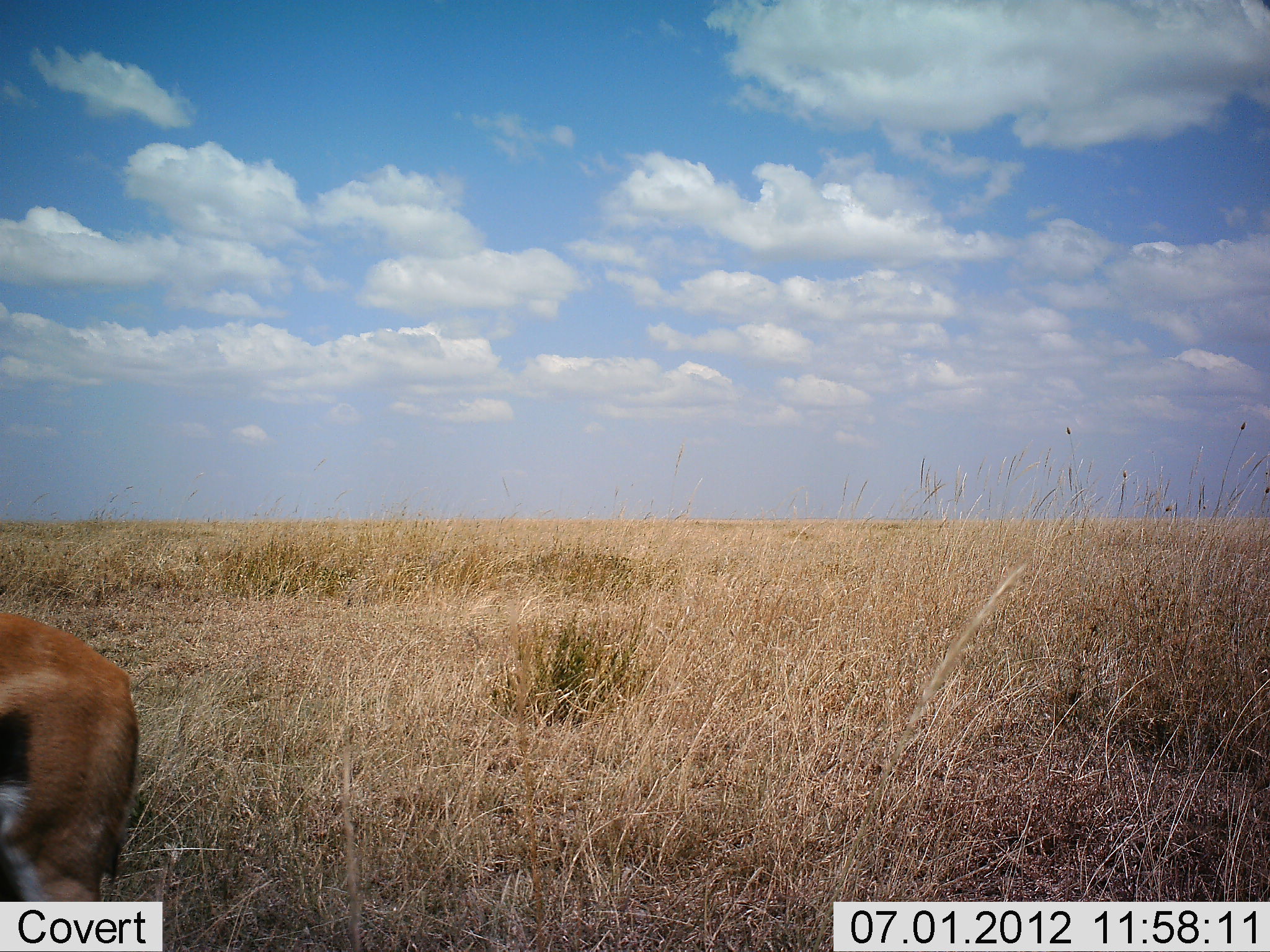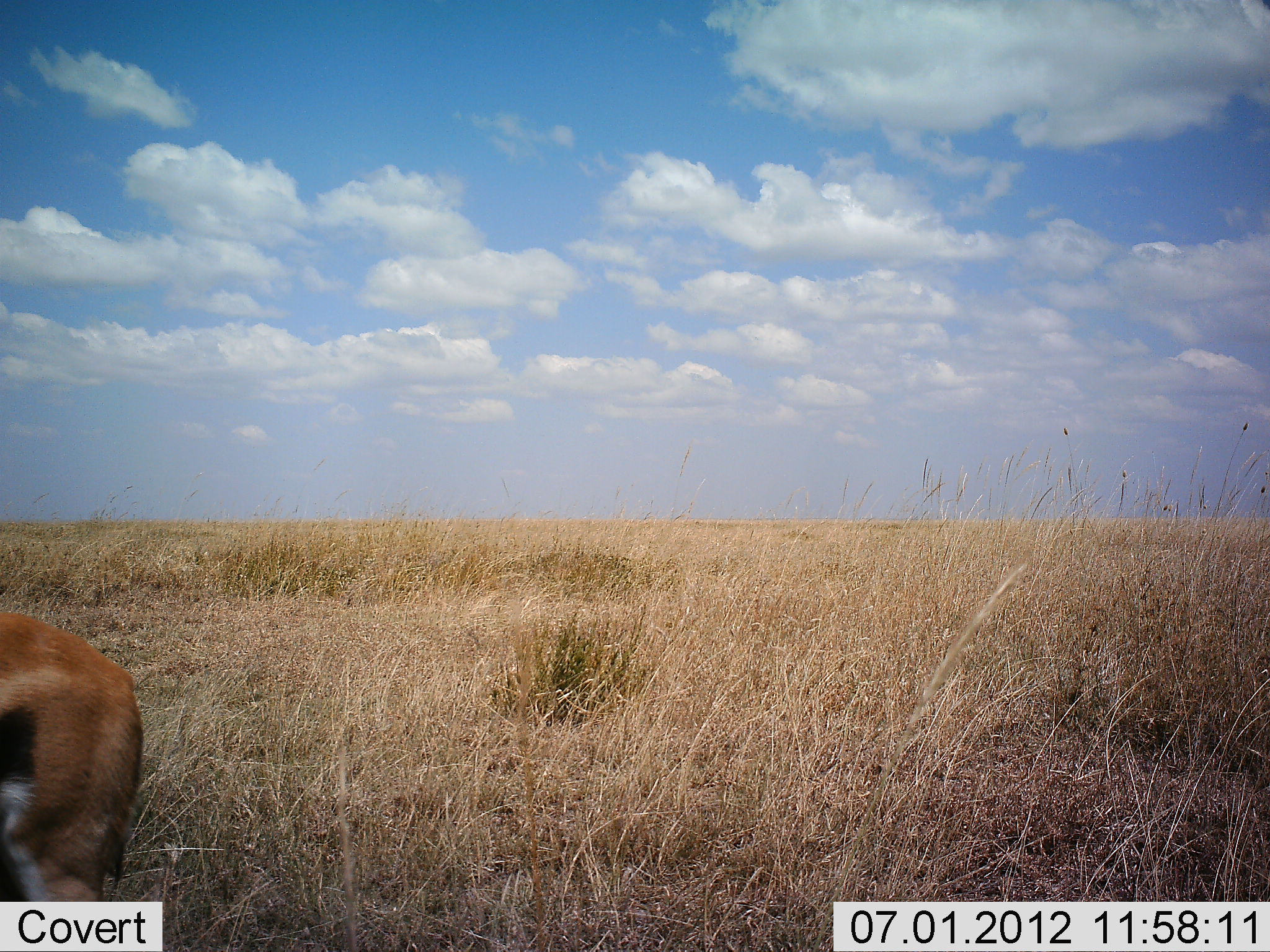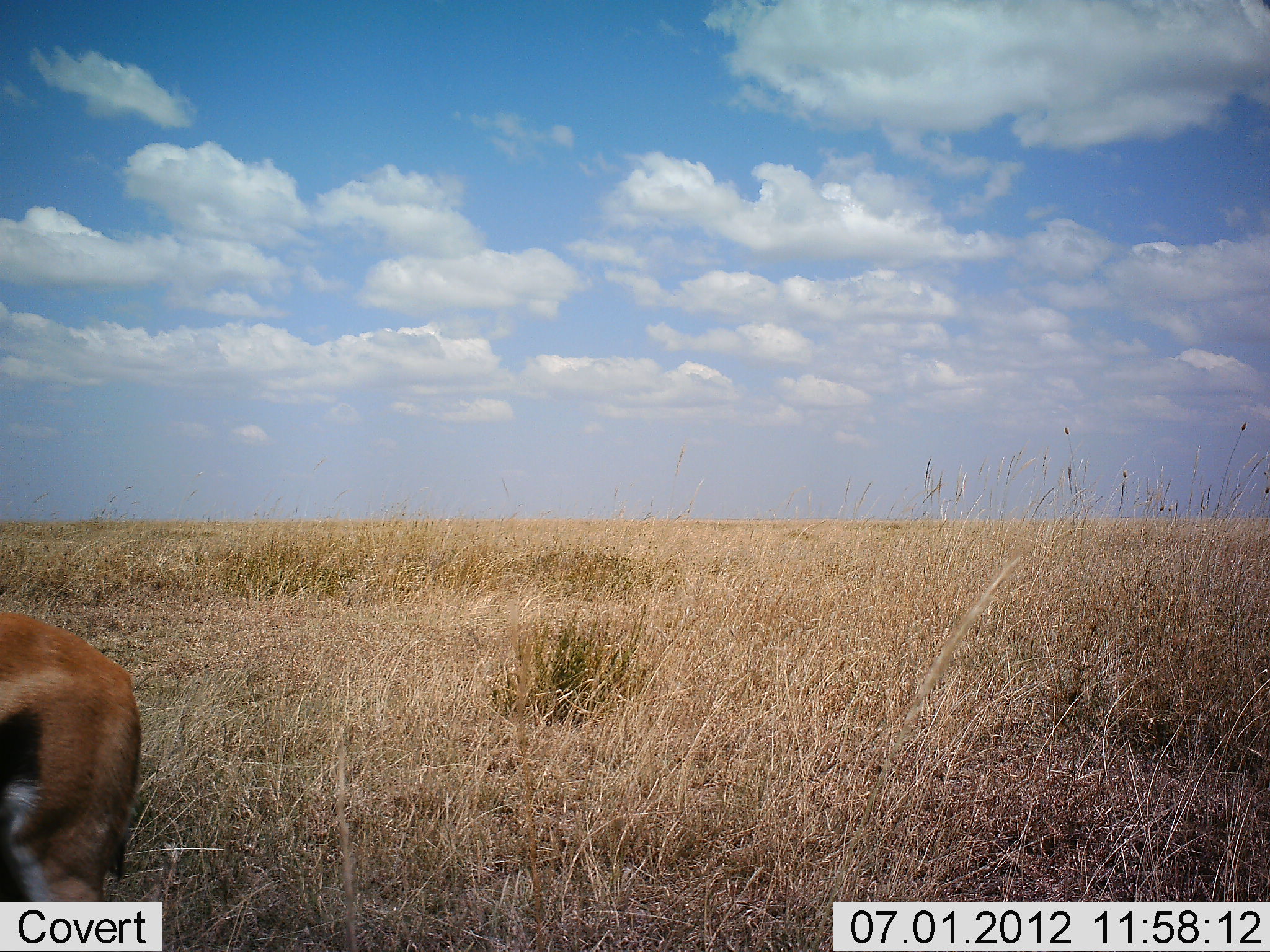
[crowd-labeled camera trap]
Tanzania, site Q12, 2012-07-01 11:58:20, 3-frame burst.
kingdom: Animalia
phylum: Chordata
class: Mammalia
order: Artiodactyla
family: Bovidae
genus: Eudorcas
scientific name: Eudorcas thomsonii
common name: thomson's gazelle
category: gazellethomsons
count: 1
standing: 70%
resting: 0%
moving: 20%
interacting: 0%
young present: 0%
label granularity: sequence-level